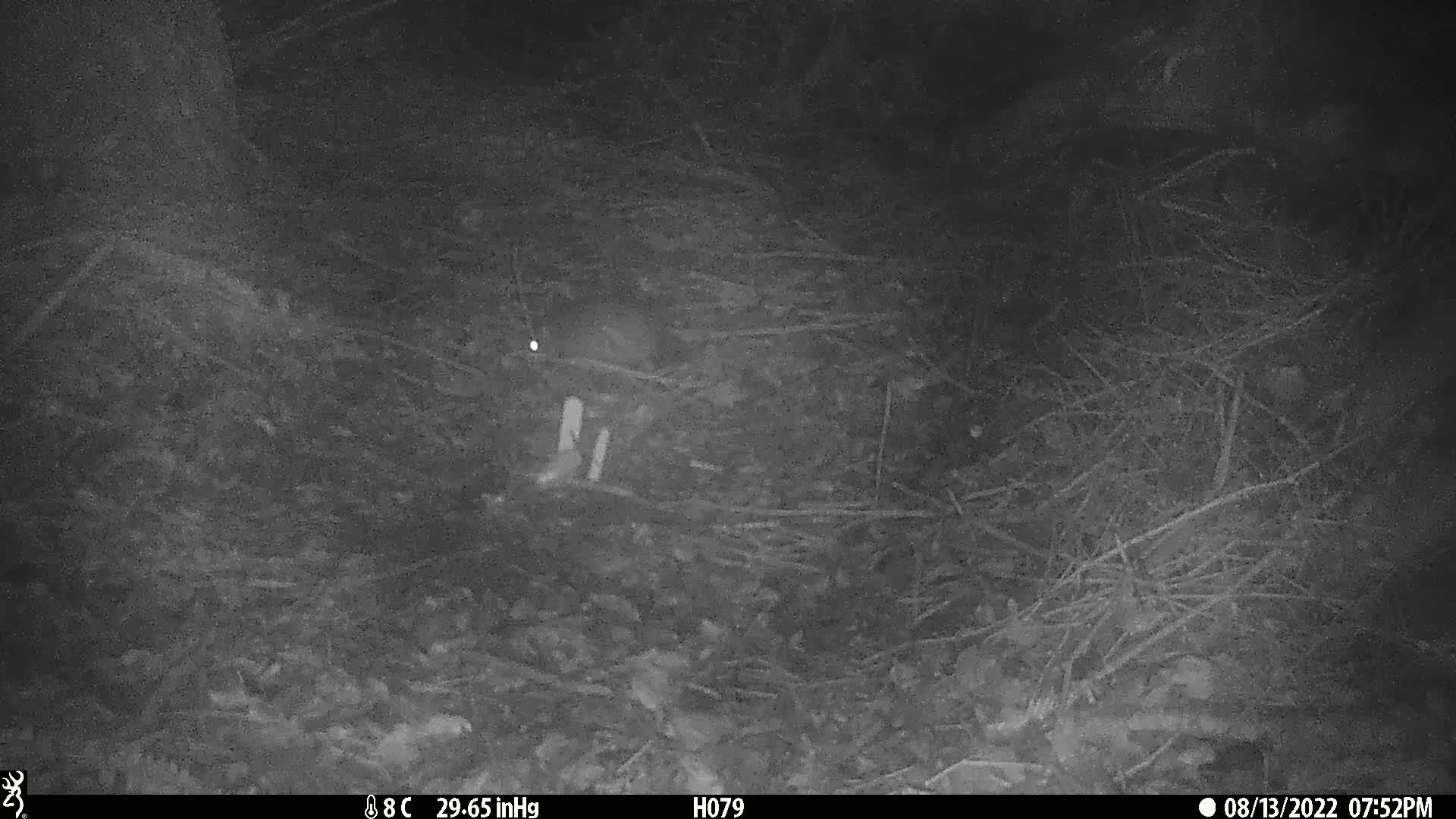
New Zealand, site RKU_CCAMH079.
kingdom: Animalia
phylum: Chordata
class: Mammalia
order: Rodentia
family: Muridae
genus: Rattus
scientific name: Rattus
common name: rat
Rat (Rattus).